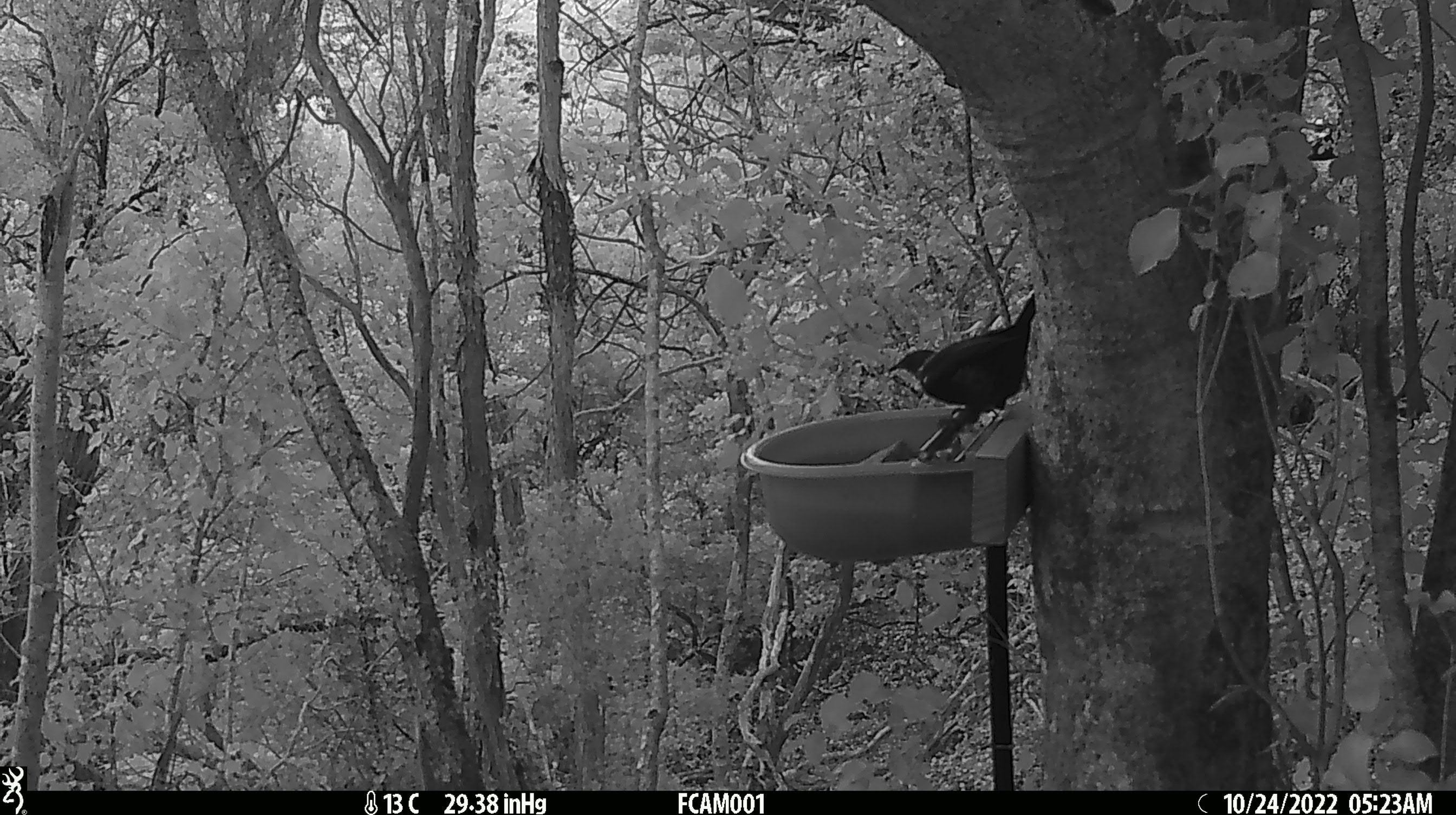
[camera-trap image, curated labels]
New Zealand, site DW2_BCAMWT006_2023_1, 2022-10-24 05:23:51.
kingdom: Animalia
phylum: Chordata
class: Aves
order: Passeriformes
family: Meliphagidae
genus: Prosthemadera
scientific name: Prosthemadera novaeseelandiae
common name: tui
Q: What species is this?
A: Tui (Prosthemadera novaeseelandiae).